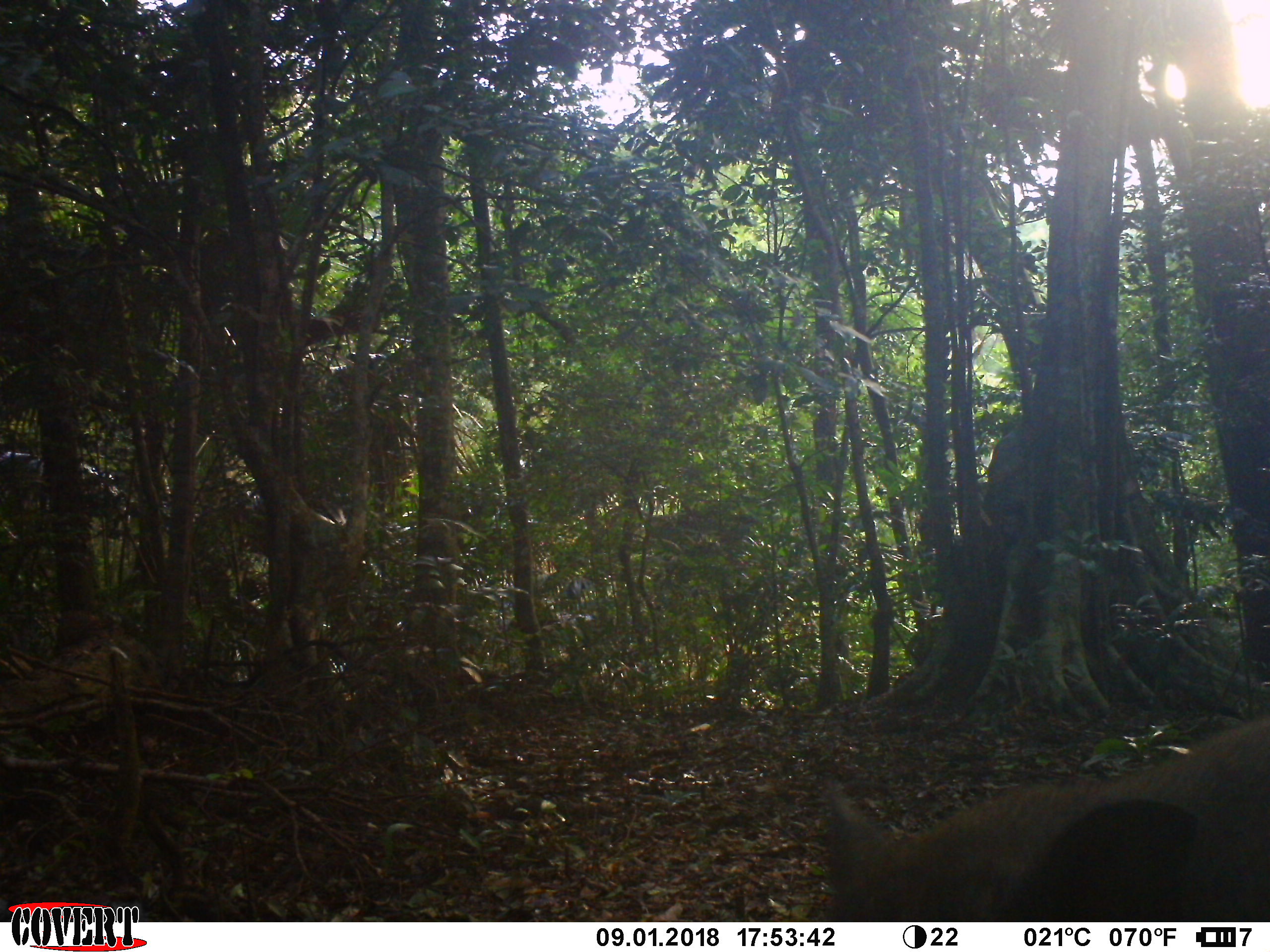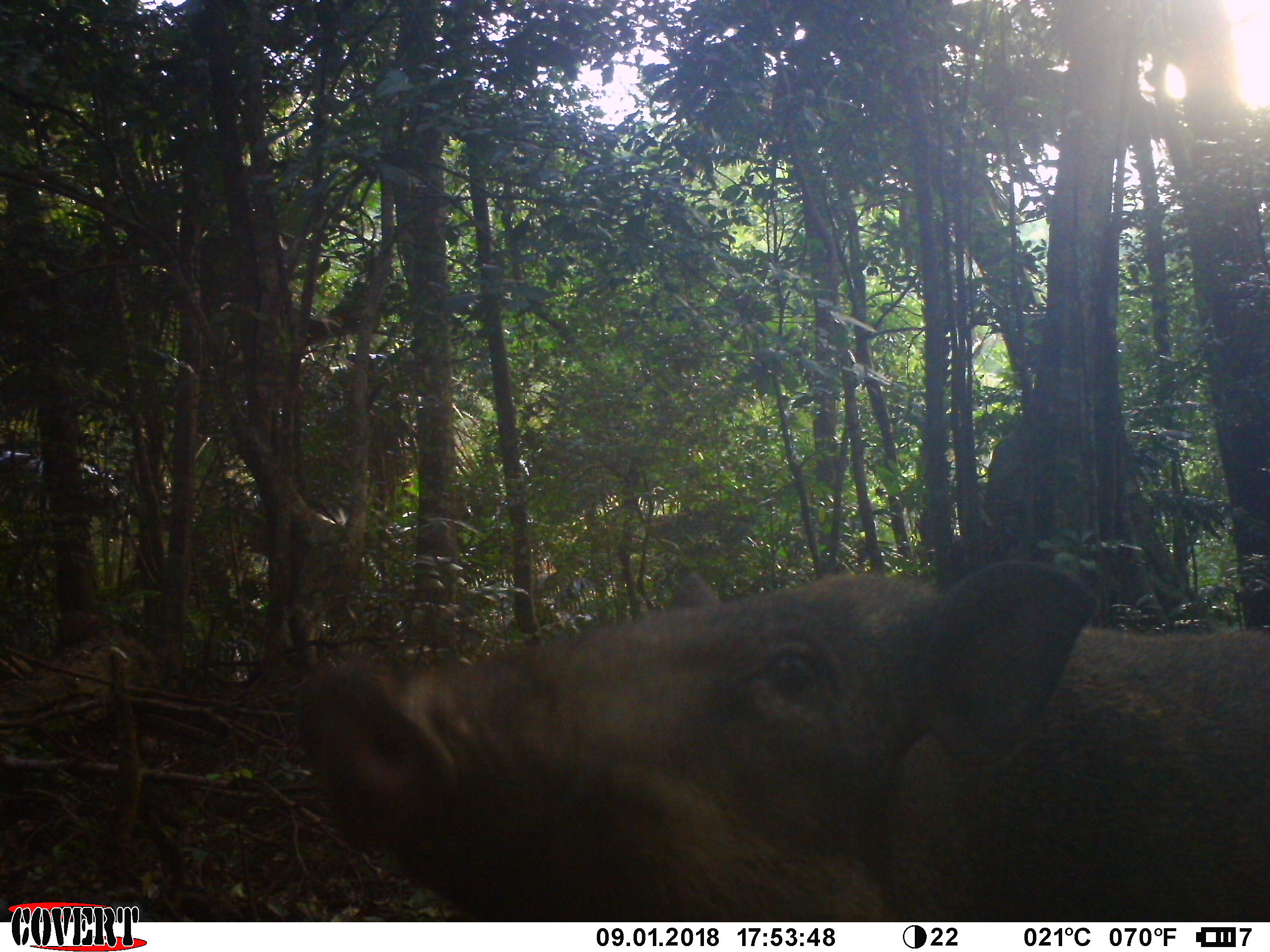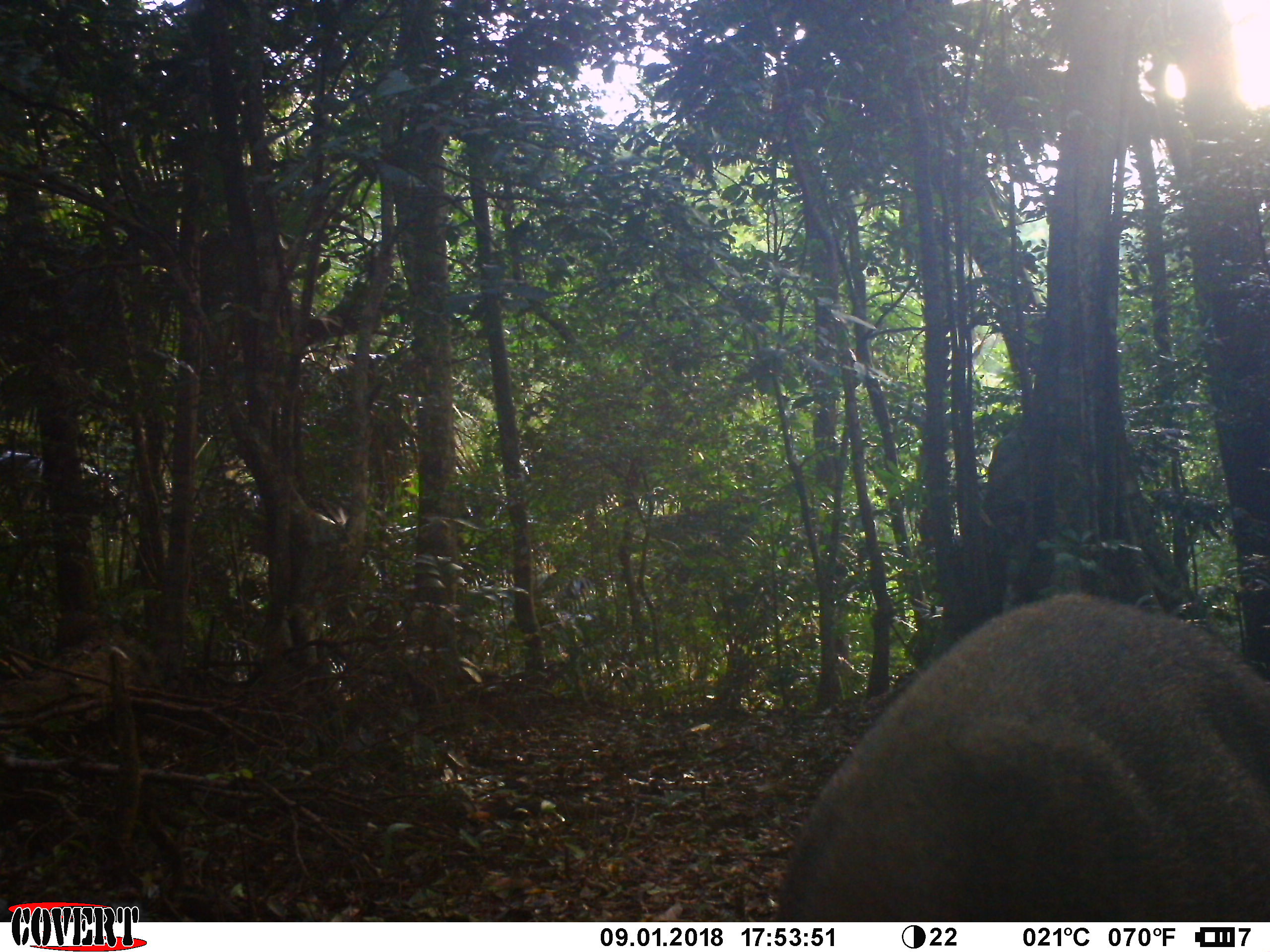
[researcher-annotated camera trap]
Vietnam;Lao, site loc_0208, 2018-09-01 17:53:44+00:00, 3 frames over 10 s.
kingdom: Animalia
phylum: Chordata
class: Mammalia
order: Artiodactyla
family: Suidae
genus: Sus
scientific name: Sus scrofa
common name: eurasian wild pig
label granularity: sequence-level